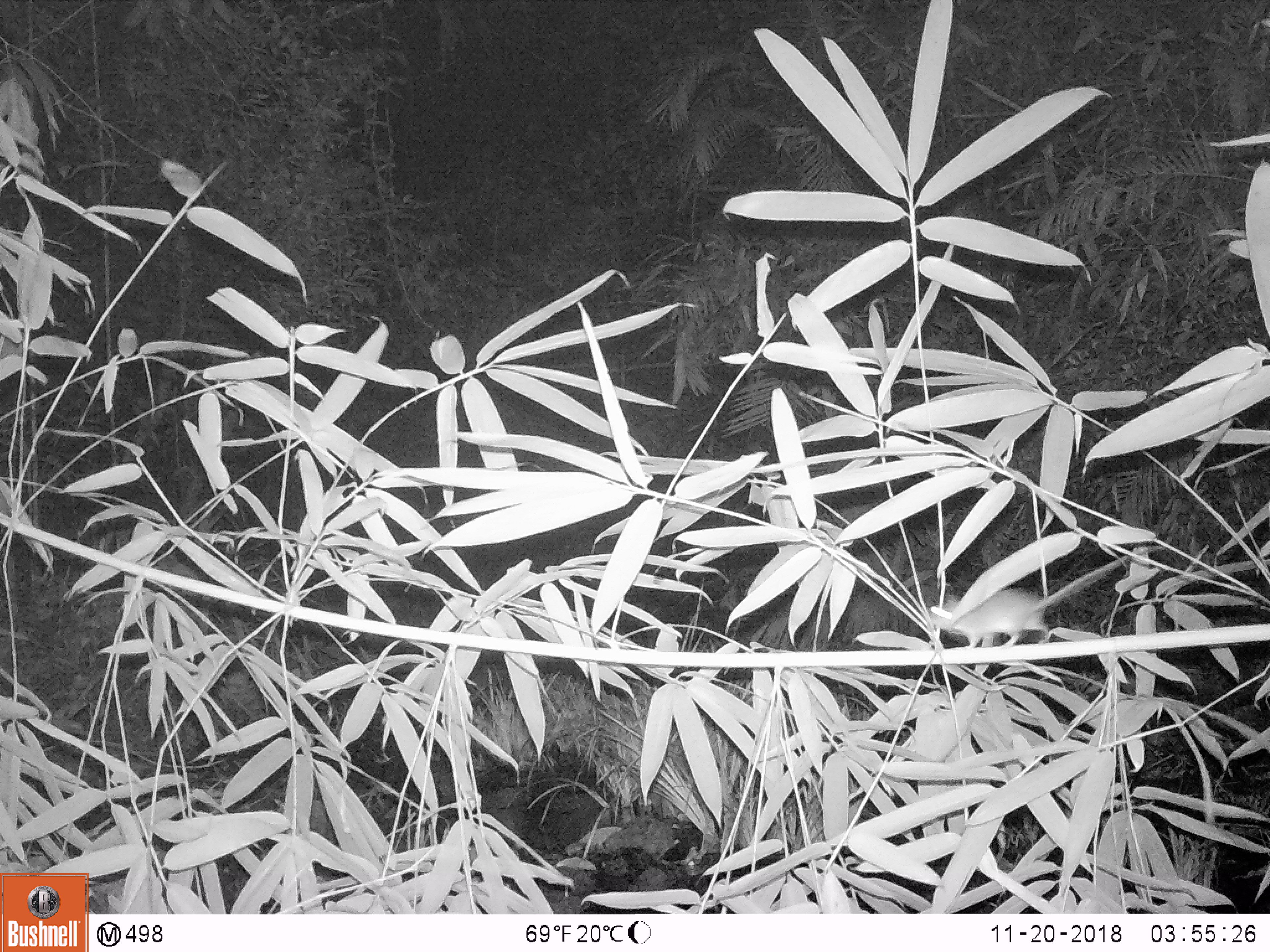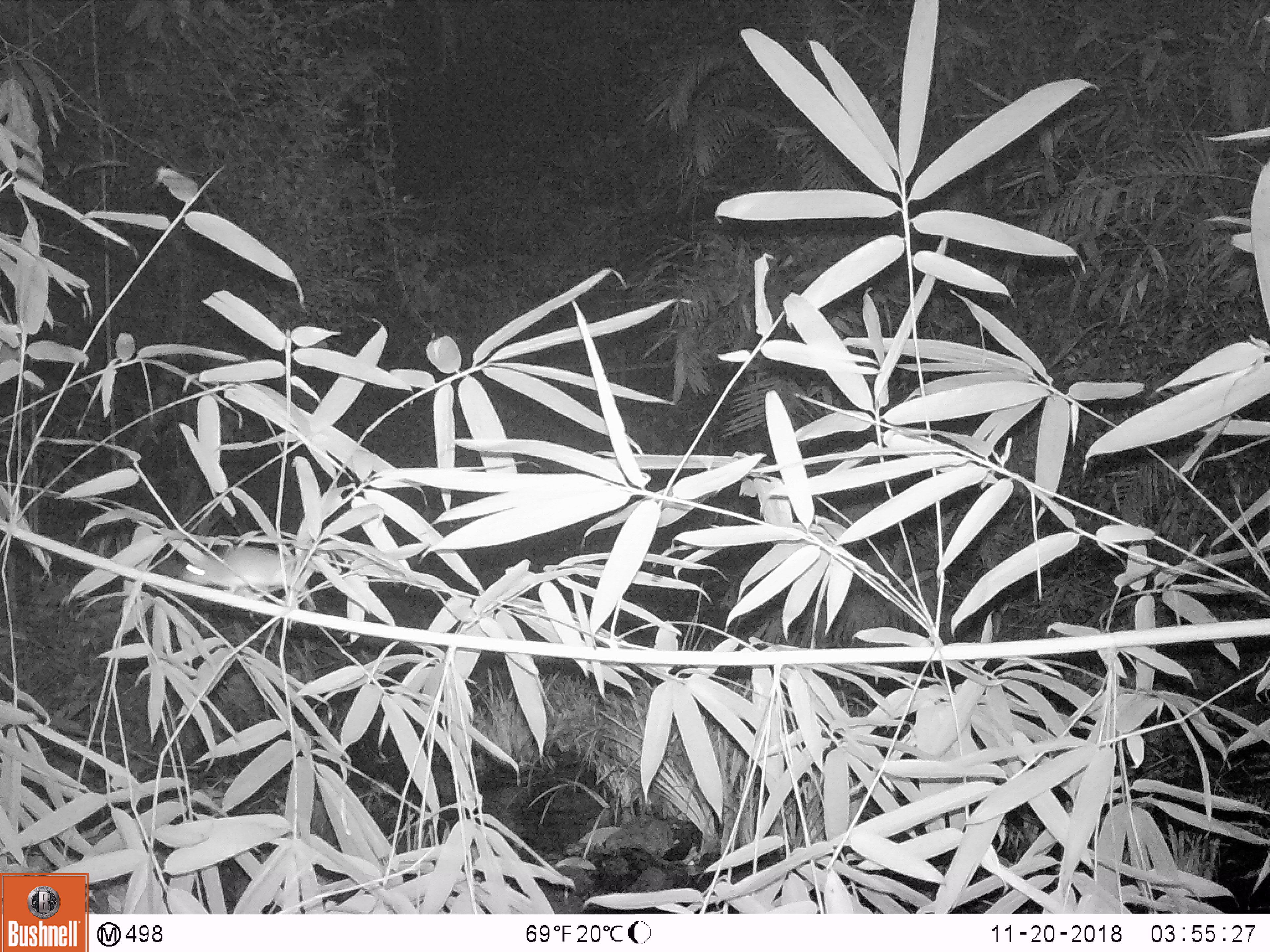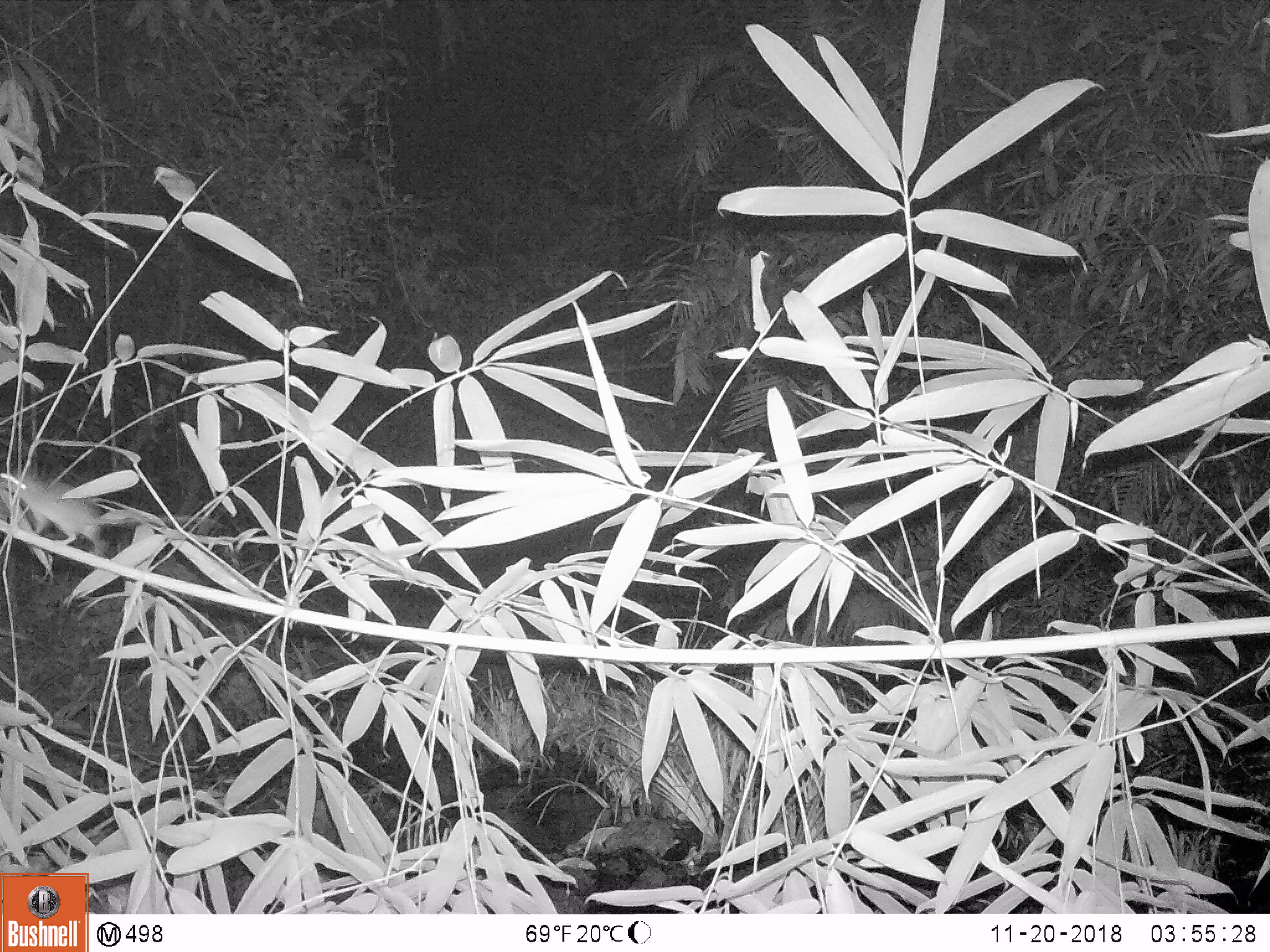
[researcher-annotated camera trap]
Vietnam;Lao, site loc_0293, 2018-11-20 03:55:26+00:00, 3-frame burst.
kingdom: Animalia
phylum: Chordata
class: Mammalia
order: Rodentia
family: Muridae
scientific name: Muridae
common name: old-world mice and rats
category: unidentified murid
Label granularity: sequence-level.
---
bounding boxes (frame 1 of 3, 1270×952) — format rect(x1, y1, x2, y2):
unidentified murid: rect(922, 545, 1162, 647)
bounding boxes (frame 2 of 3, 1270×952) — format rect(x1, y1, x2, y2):
unidentified murid: rect(182, 547, 318, 608)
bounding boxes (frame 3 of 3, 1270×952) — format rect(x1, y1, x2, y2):
unidentified murid: rect(0, 476, 210, 553)